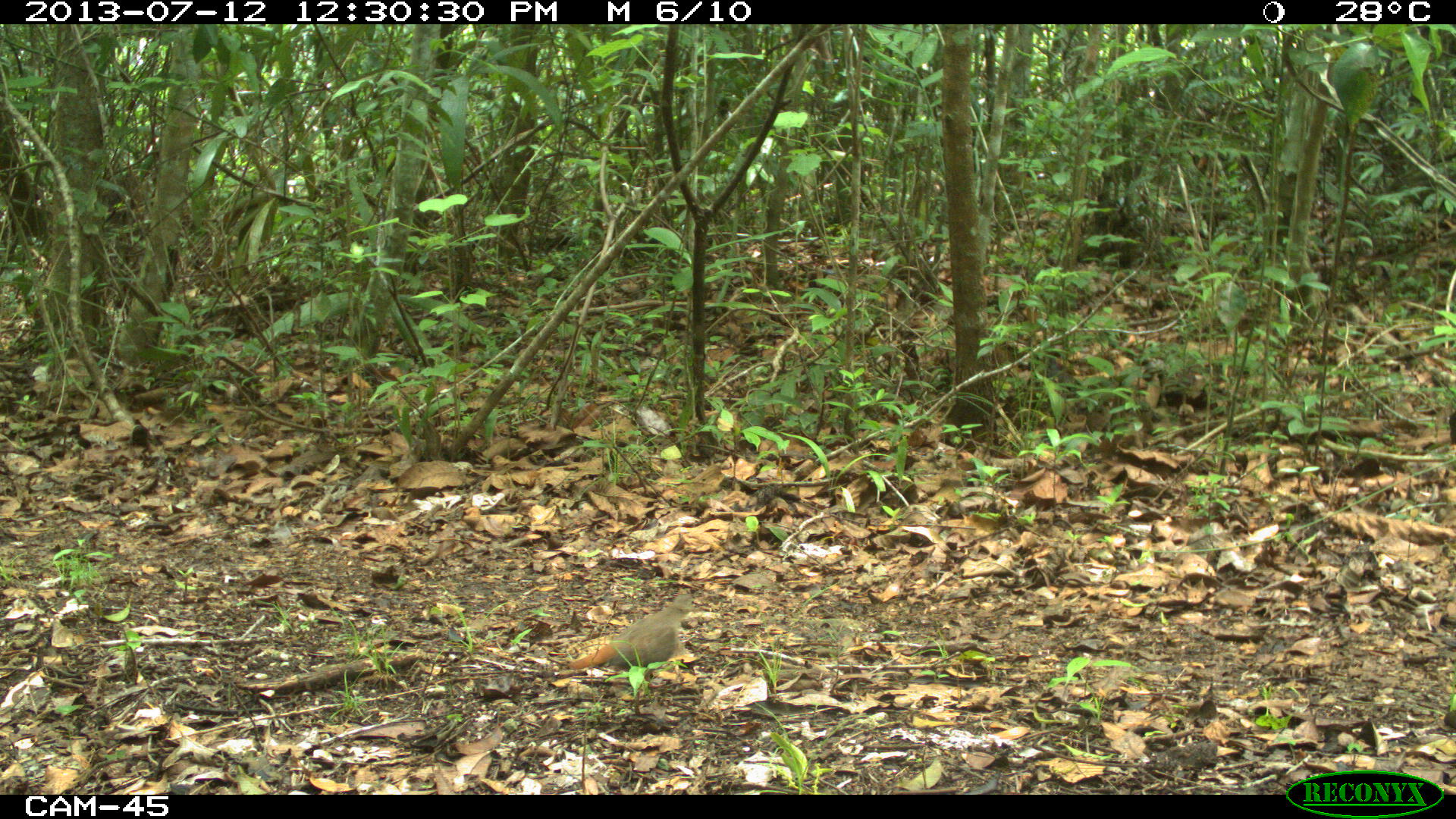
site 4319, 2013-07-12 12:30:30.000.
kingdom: Animalia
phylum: Chordata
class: Aves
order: Columbiformes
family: Columbidae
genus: Claravis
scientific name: Claravis pretiosa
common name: blue ground-dove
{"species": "Claravis pretiosa (blue ground-dove)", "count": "1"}